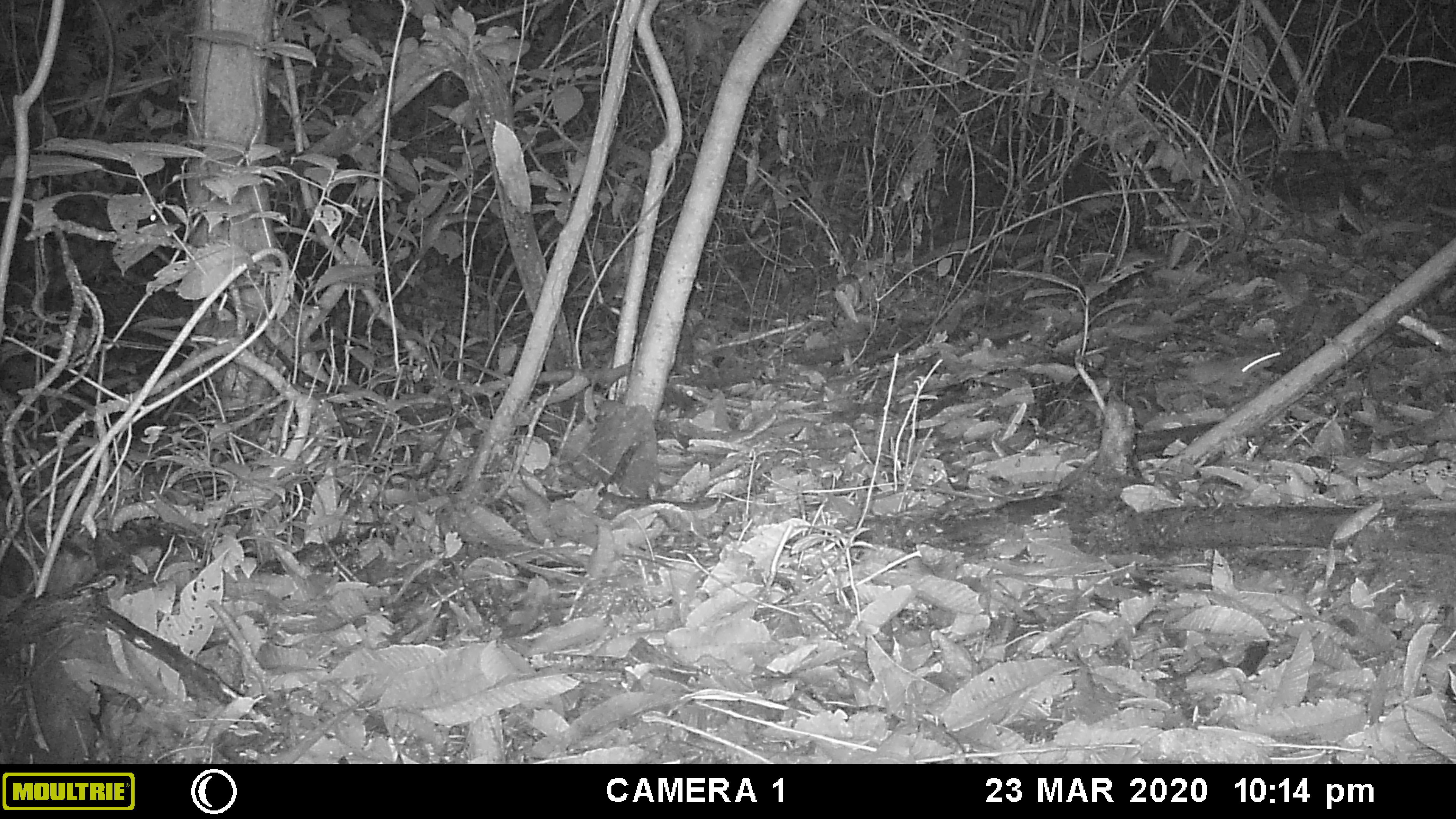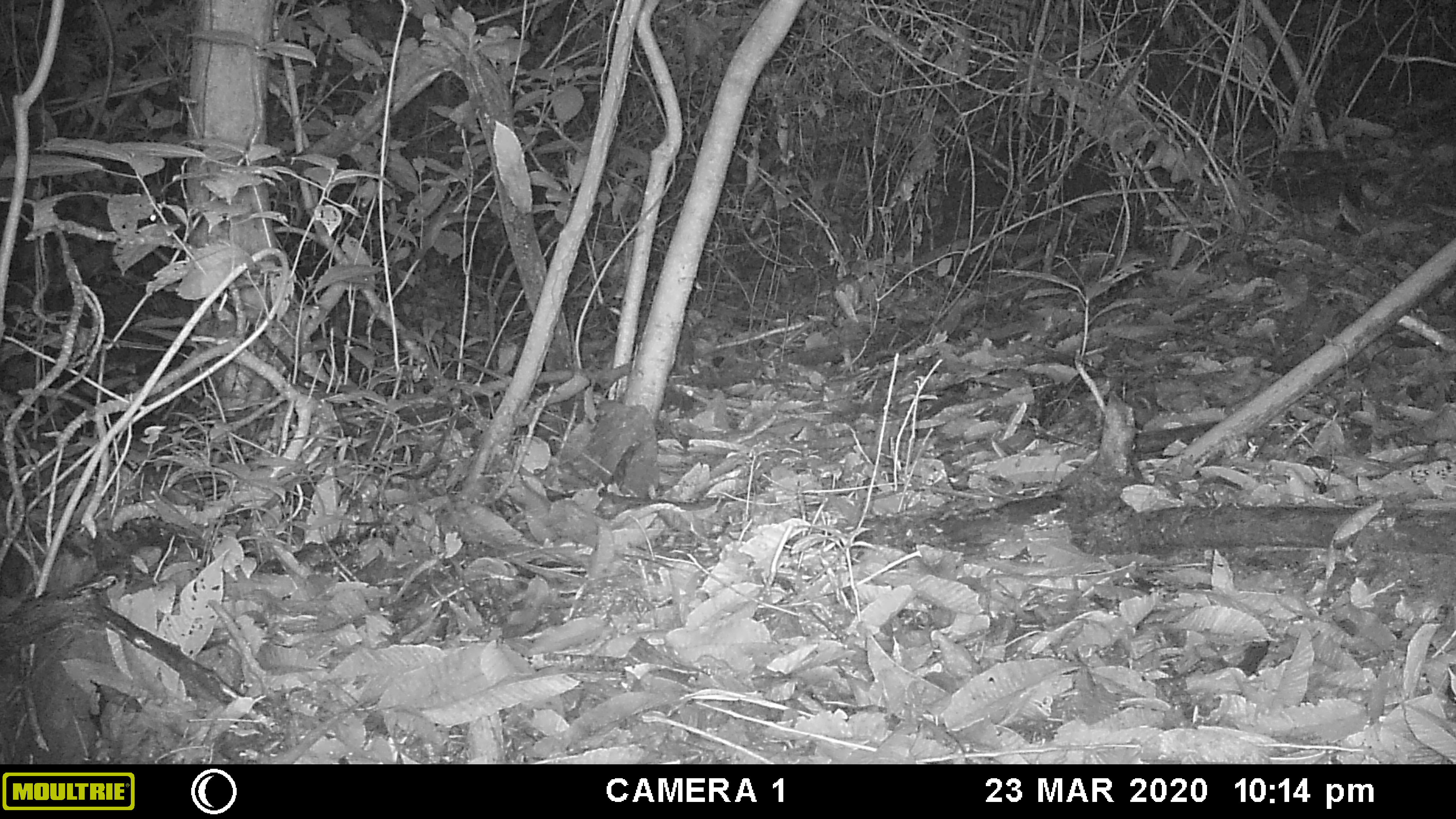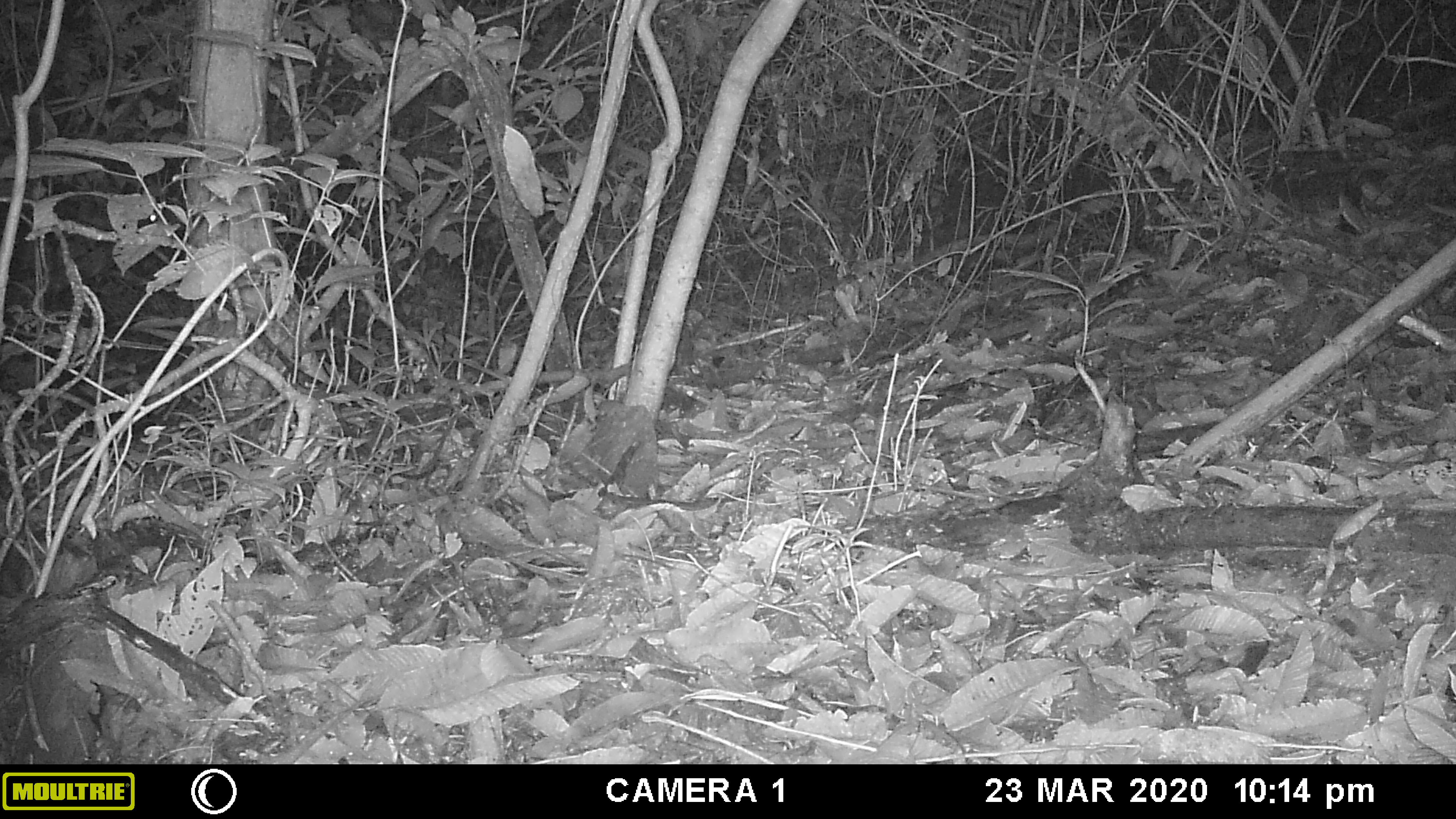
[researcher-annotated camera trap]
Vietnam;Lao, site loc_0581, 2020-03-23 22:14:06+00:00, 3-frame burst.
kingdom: Animalia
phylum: Chordata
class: Mammalia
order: Rodentia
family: Muridae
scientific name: Muridae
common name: old-world mice and rats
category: unidentified murid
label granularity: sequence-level